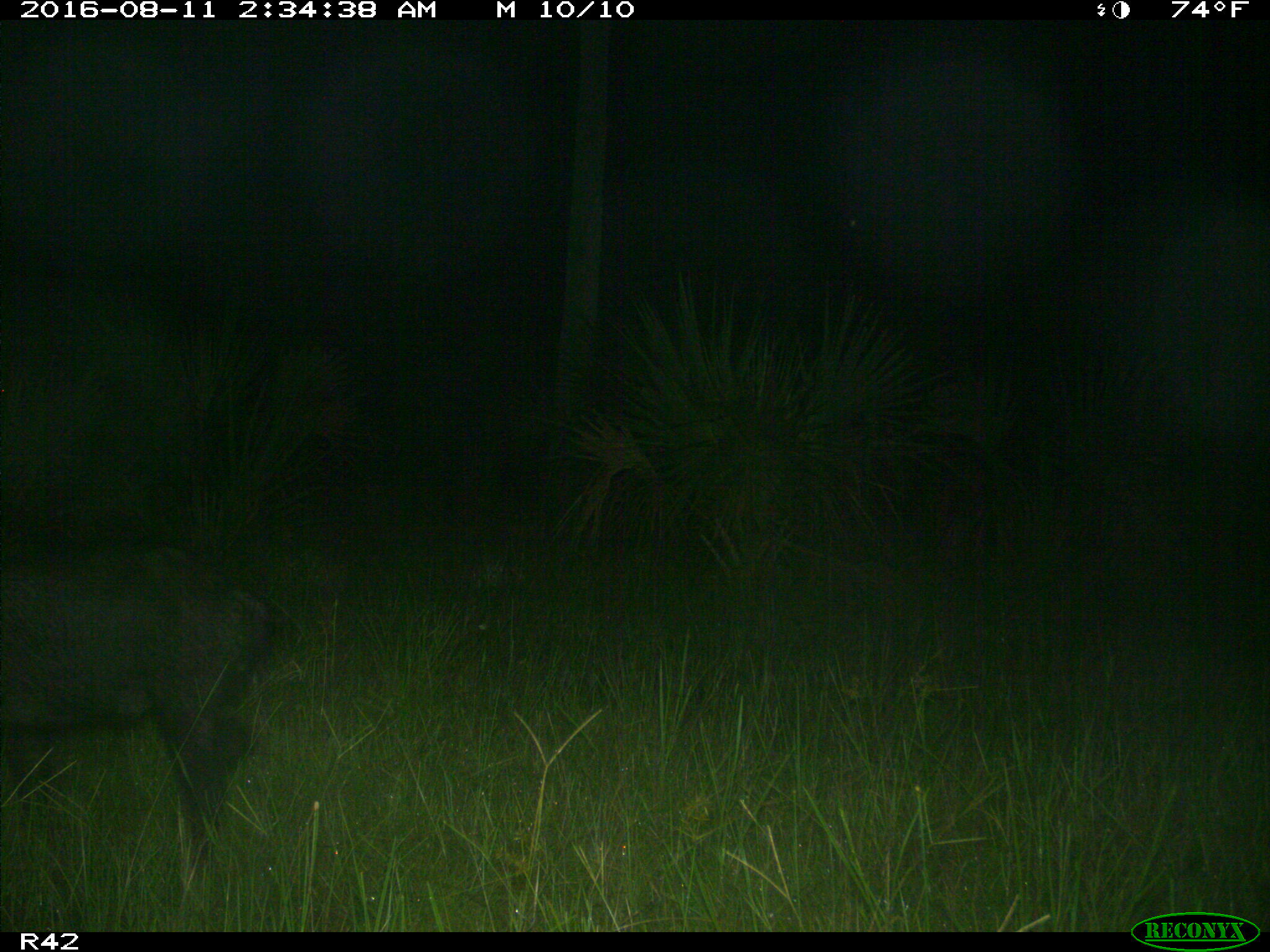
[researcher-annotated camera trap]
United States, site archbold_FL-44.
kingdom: Animalia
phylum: Chordata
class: Mammalia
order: Artiodactyla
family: Suidae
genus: Sus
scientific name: Sus scrofa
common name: wild boar